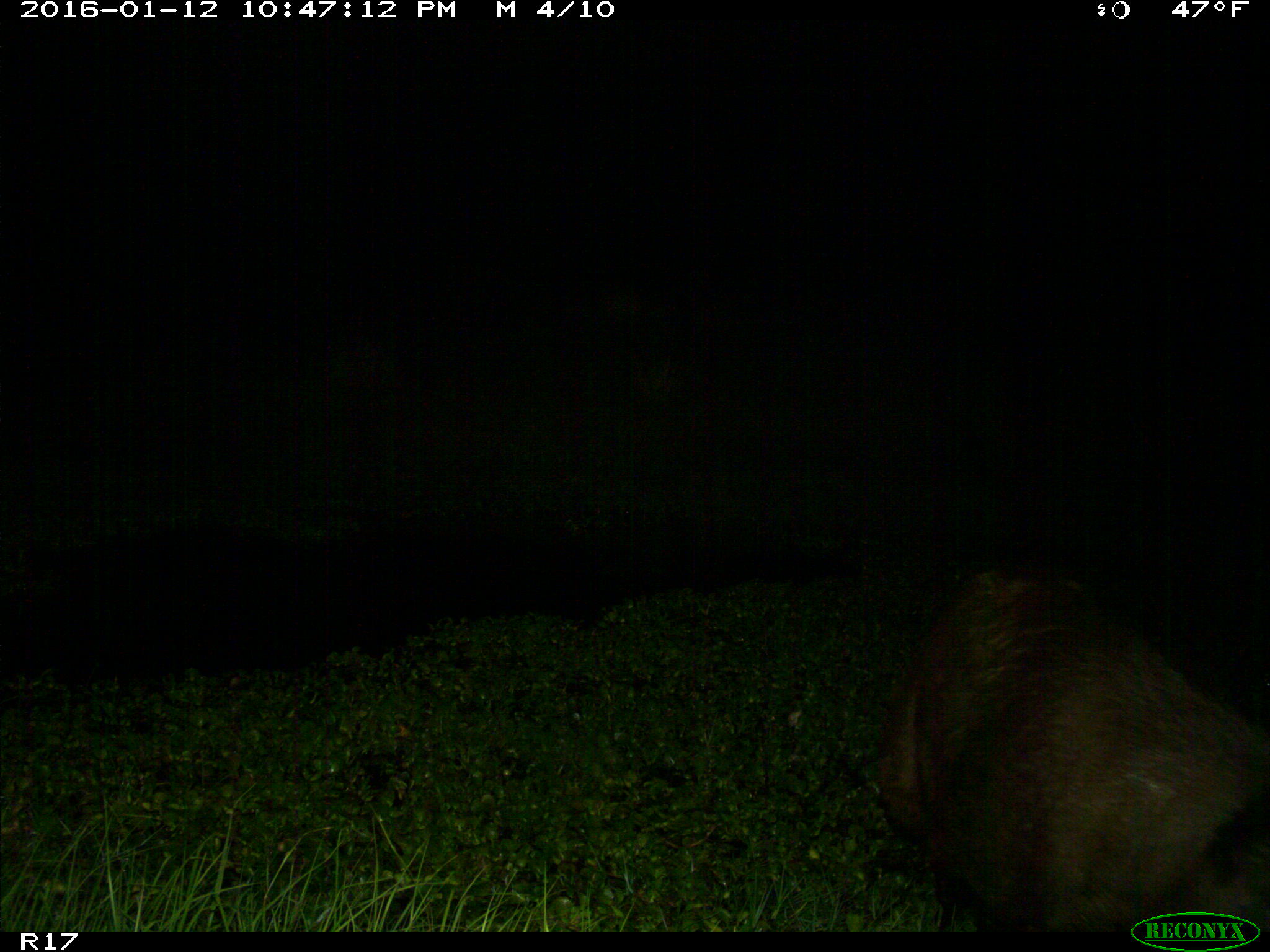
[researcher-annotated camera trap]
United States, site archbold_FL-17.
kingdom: Animalia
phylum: Chordata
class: Mammalia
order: Artiodactyla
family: Suidae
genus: Sus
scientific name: Sus scrofa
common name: wild boar